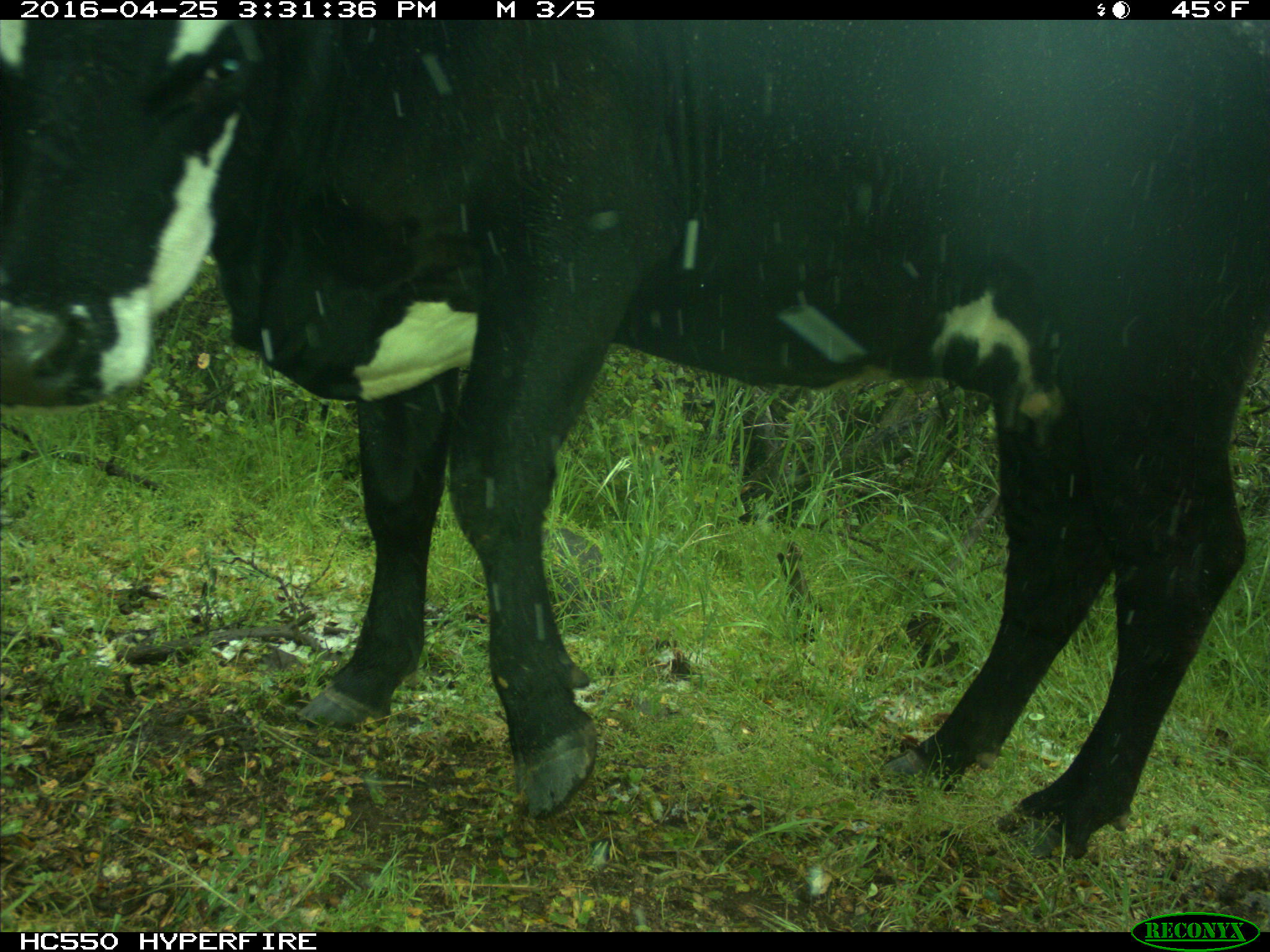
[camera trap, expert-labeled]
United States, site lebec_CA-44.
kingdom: Animalia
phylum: Chordata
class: Mammalia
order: Artiodactyla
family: Bovidae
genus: Bos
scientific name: Bos taurus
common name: domestic cow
Bos taurus (domestic cow).